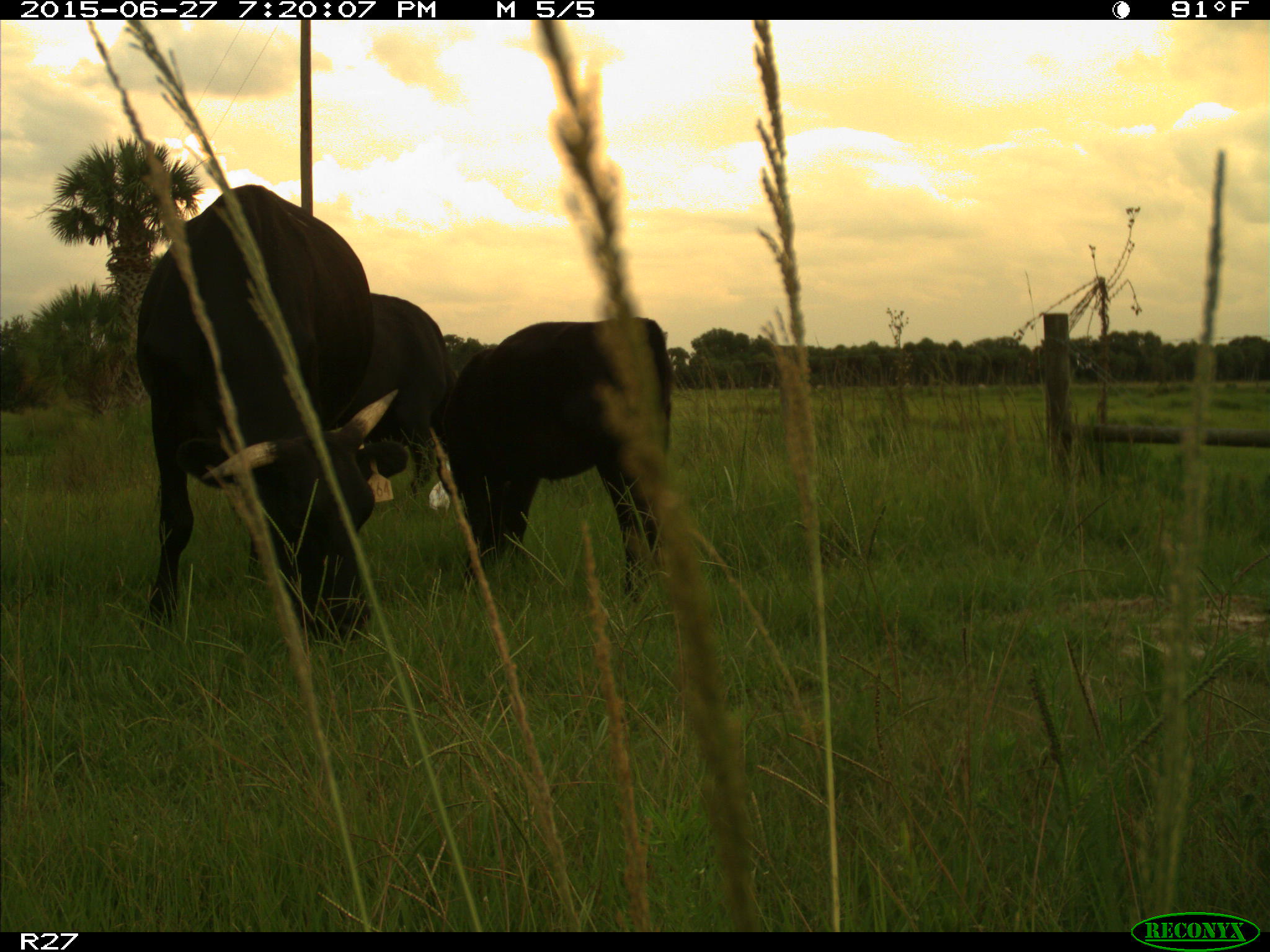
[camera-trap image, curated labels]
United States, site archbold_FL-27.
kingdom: Animalia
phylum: Chordata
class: Mammalia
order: Artiodactyla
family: Bovidae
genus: Bos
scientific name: Bos taurus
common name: domestic cow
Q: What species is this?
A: Bos taurus (domestic cow).